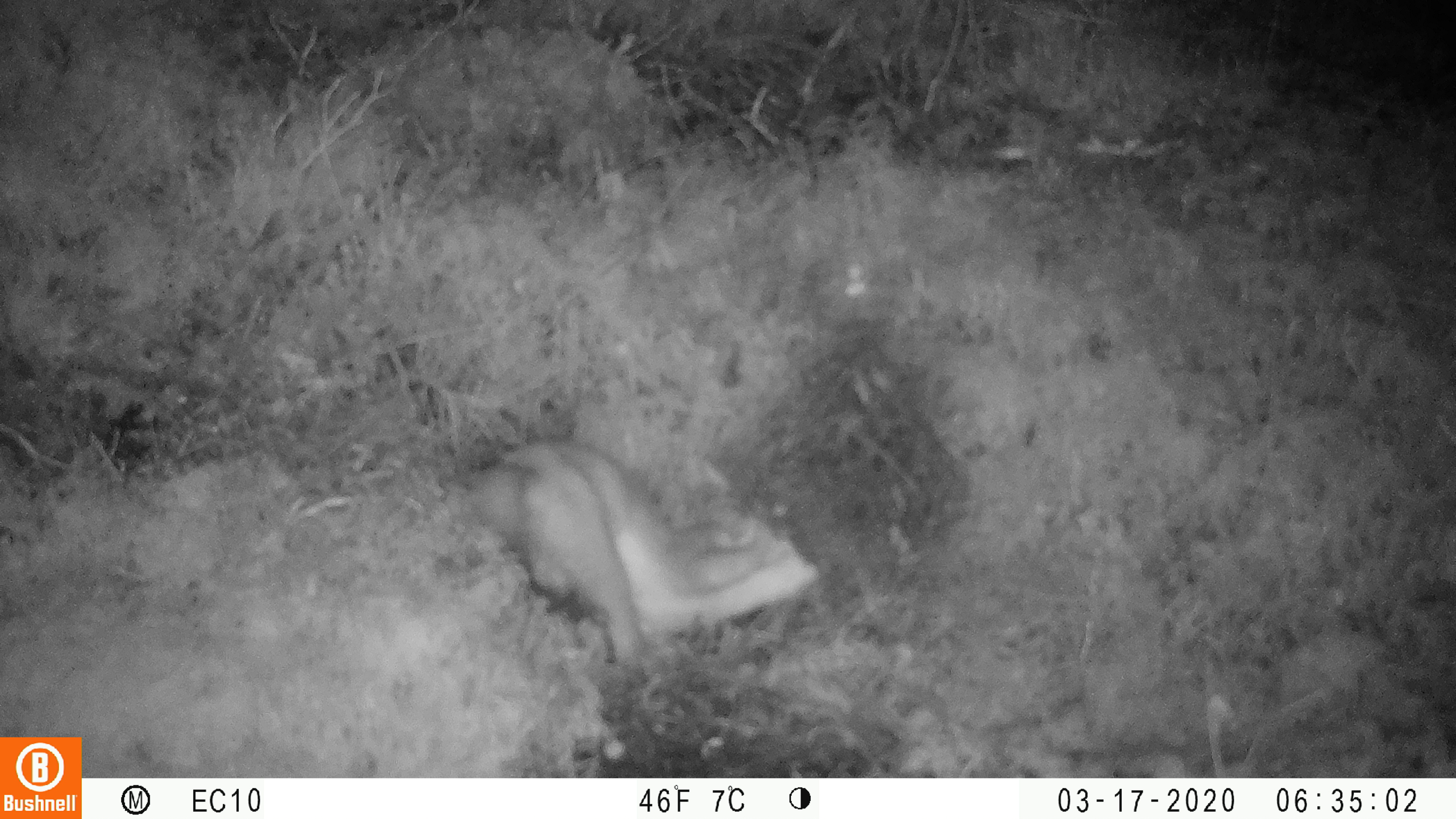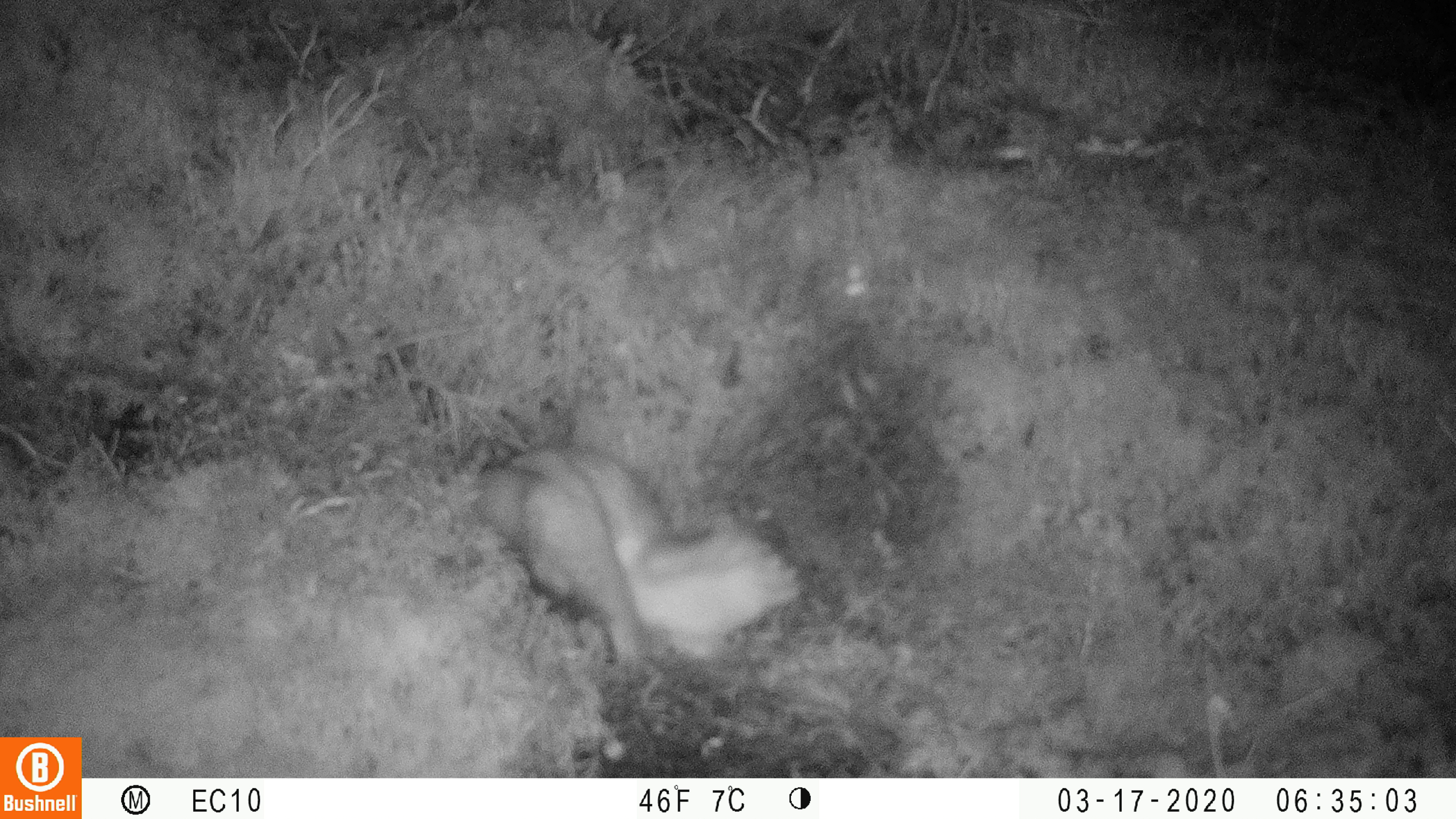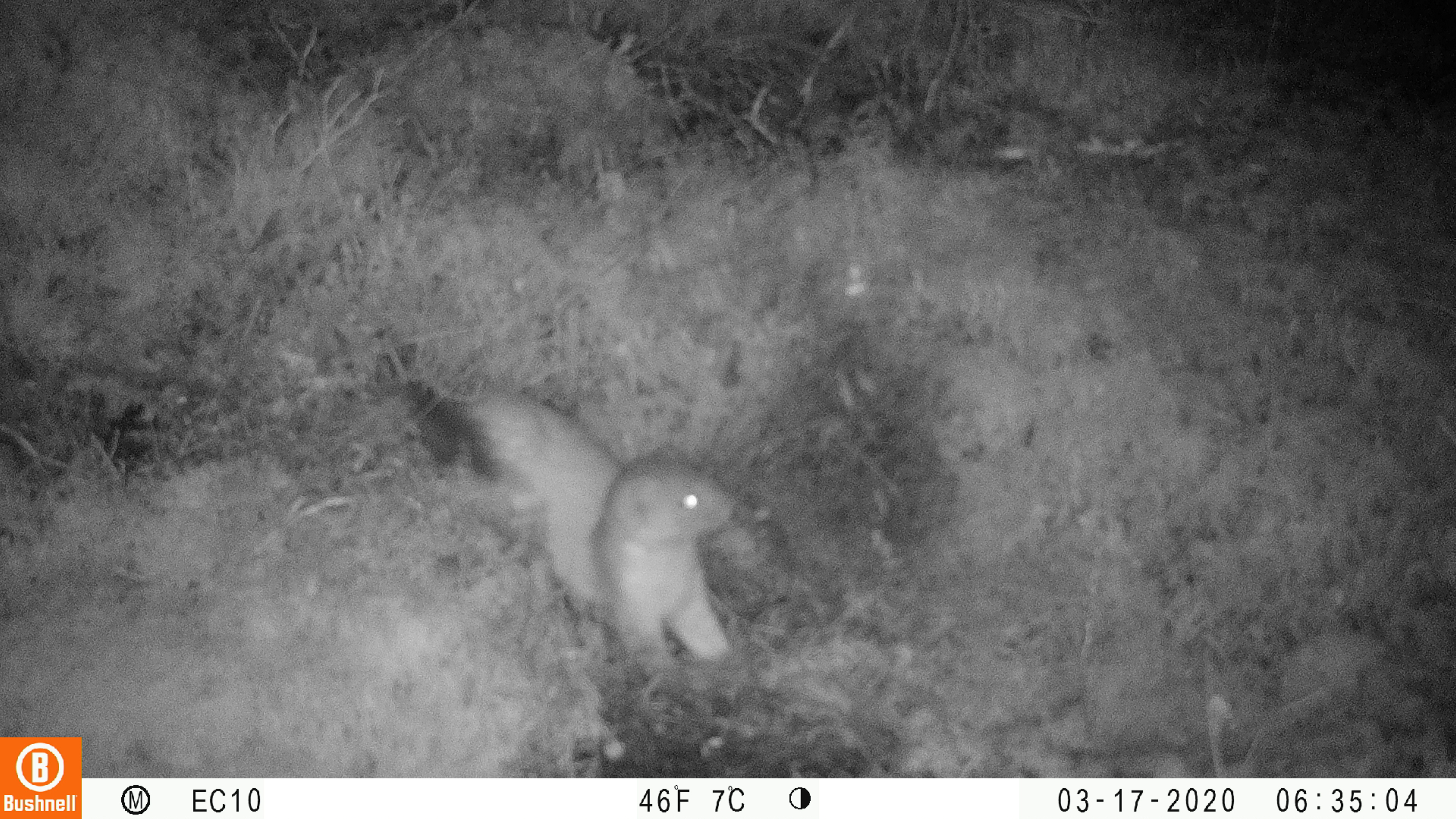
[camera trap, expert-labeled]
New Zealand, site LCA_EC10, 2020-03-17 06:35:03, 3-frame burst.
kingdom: Animalia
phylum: Chordata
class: Mammalia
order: Carnivora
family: Mustelidae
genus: Mustela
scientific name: Mustela erminea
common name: stoat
Stoat (Mustela erminea).